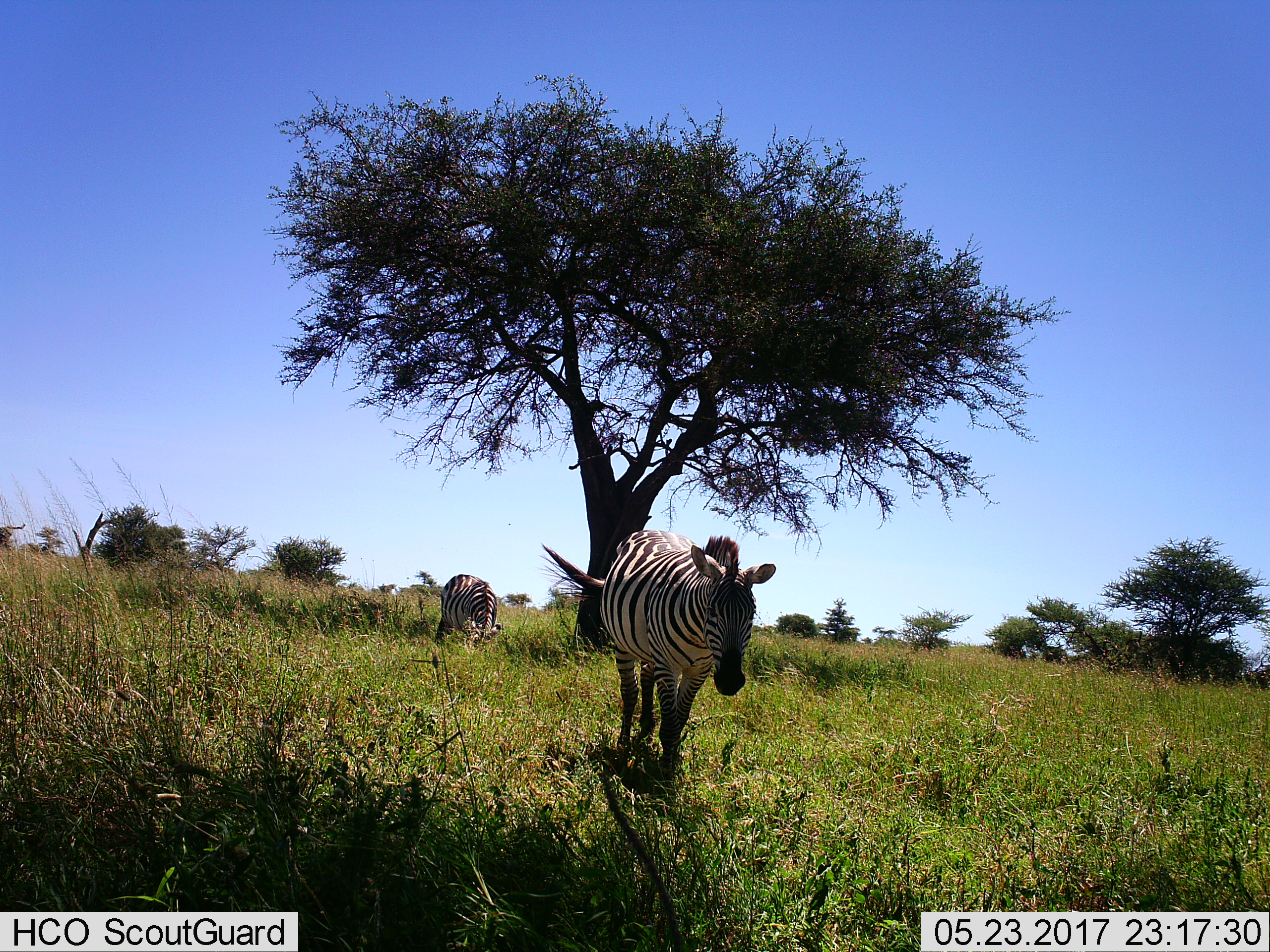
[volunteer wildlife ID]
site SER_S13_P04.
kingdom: Animalia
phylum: Chordata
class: Mammalia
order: Perissodactyla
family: Equidae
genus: Equus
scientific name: Equus quagga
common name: plains zebra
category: zebraplains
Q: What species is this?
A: Zebraplains (plains zebra) (Equus quagga).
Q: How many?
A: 2.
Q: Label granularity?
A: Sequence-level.